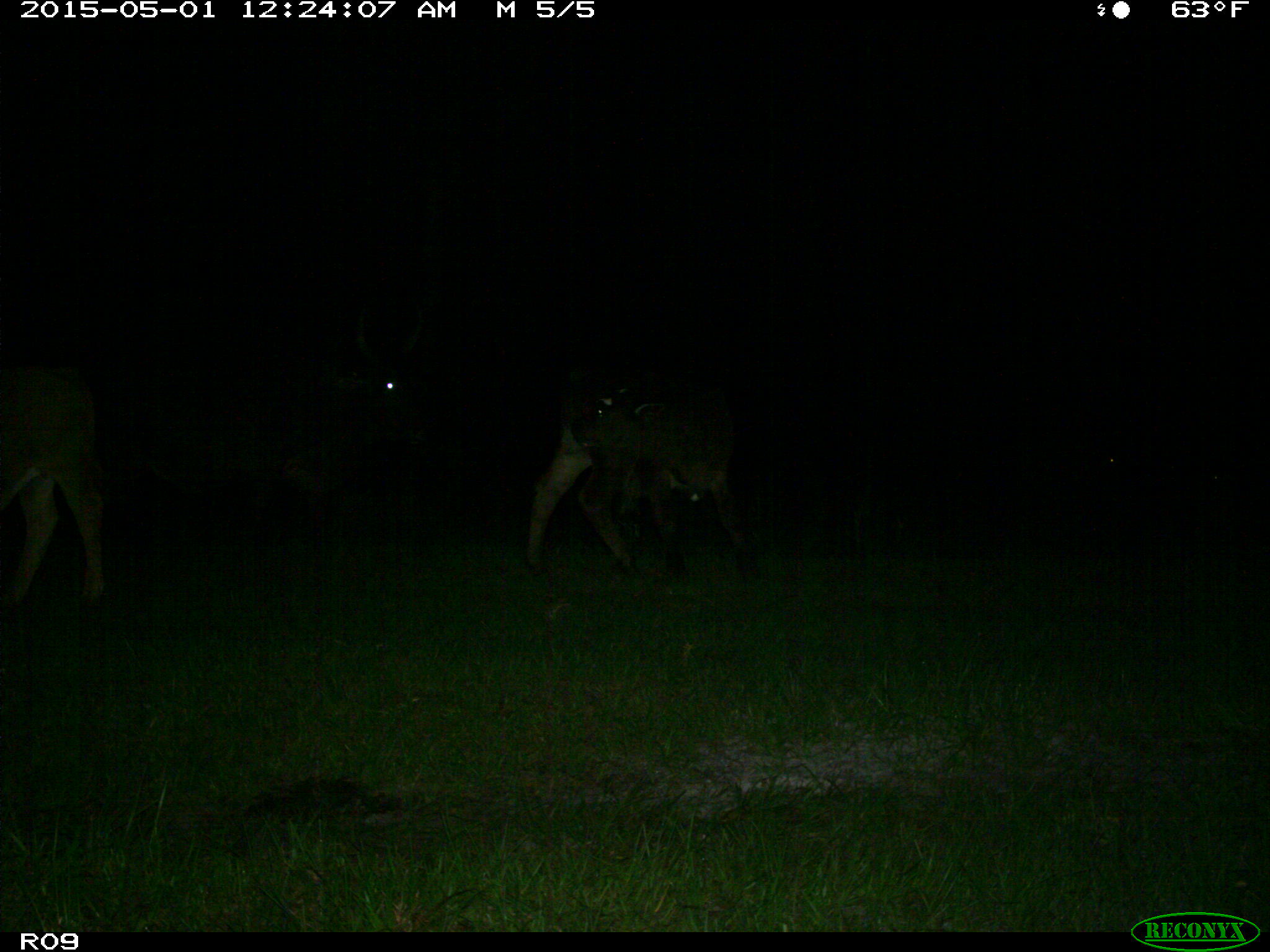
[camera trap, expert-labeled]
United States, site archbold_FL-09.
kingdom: Animalia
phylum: Chordata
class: Mammalia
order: Artiodactyla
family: Bovidae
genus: Bos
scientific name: Bos taurus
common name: domestic cow